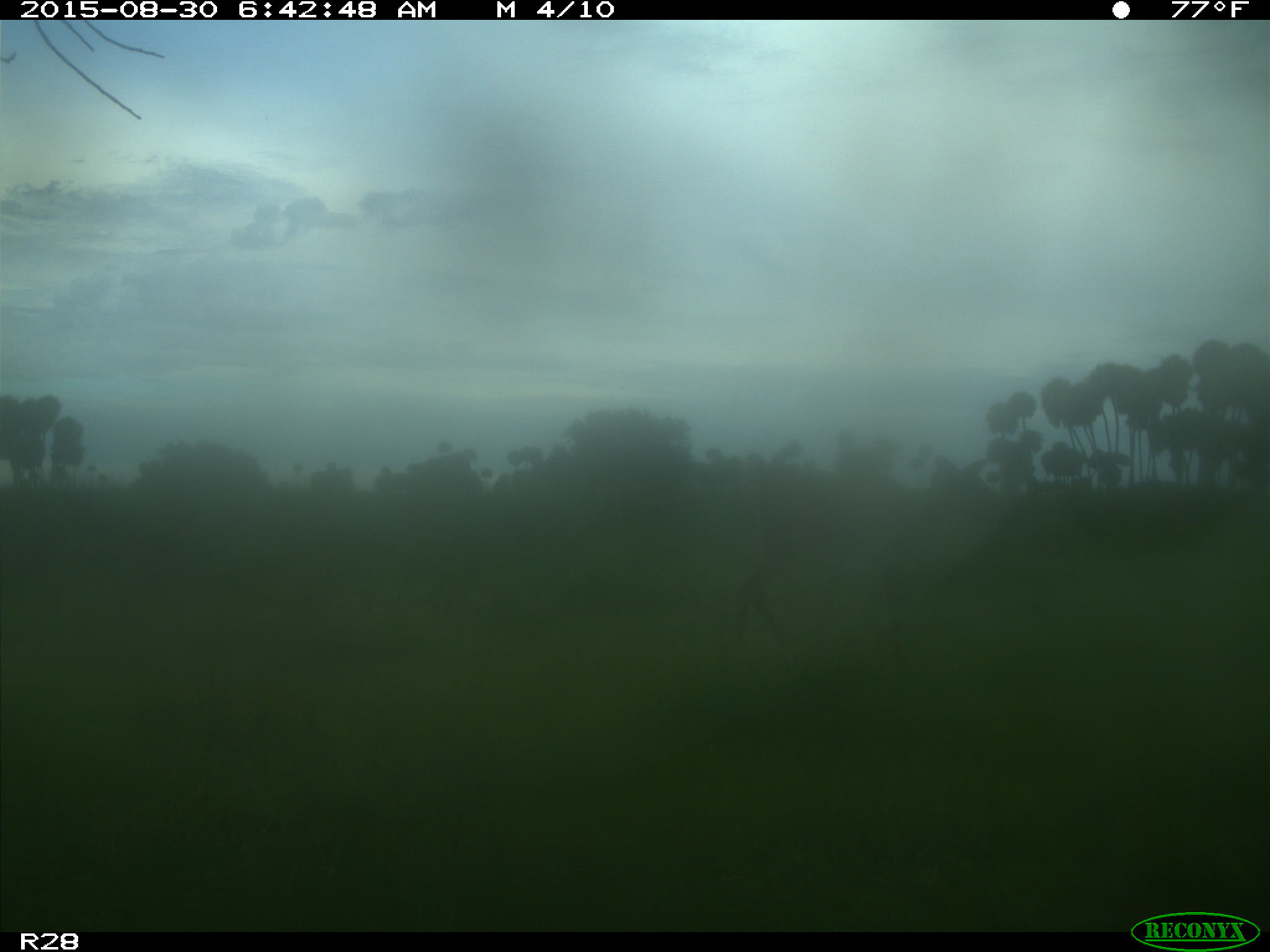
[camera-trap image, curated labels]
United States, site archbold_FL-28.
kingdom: Animalia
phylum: Chordata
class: Mammalia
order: Artiodactyla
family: Cervidae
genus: Odocoileus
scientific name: Odocoileus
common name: deer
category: unidentified deer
Unidentified deer (deer) (Odocoileus).